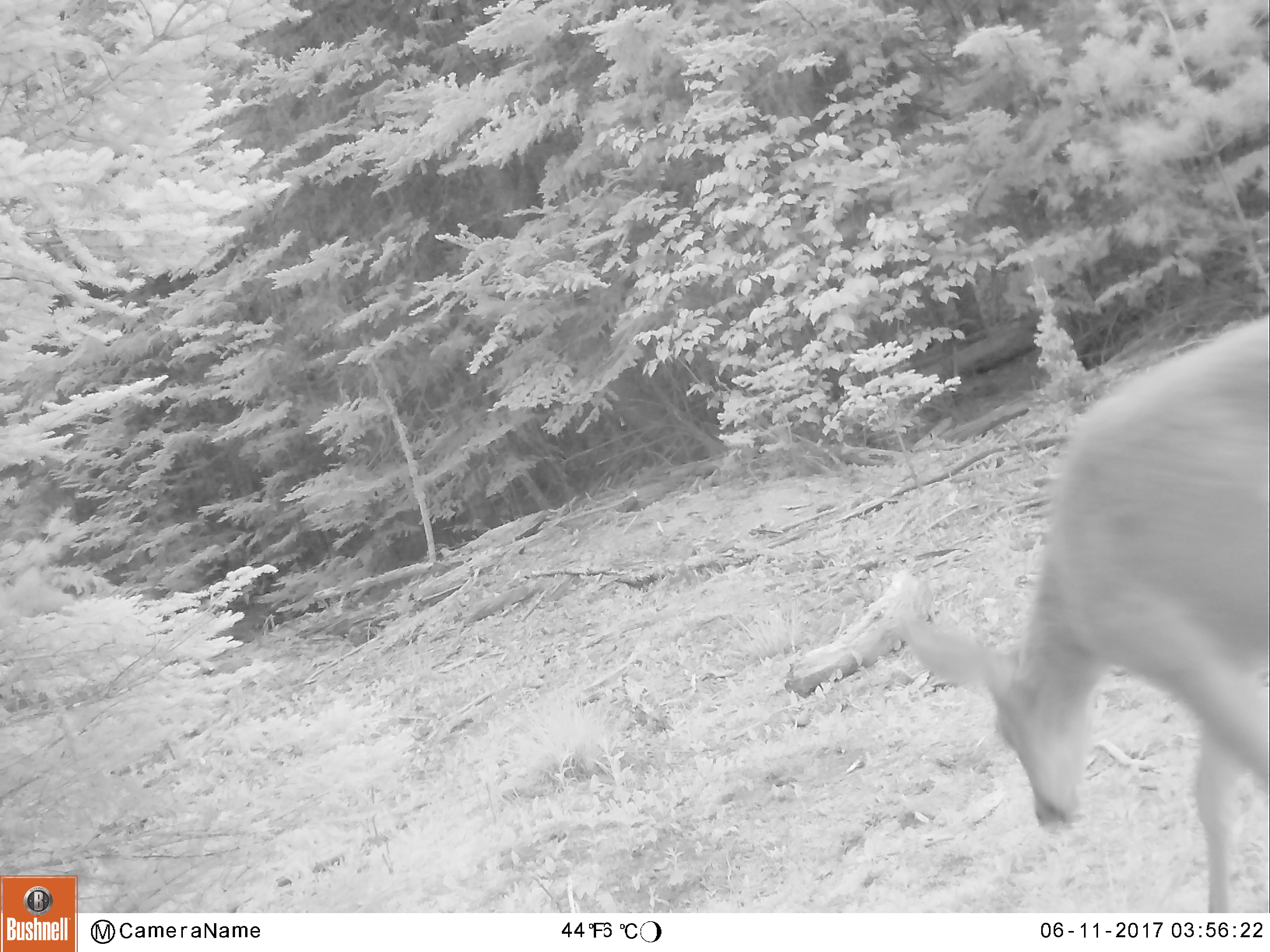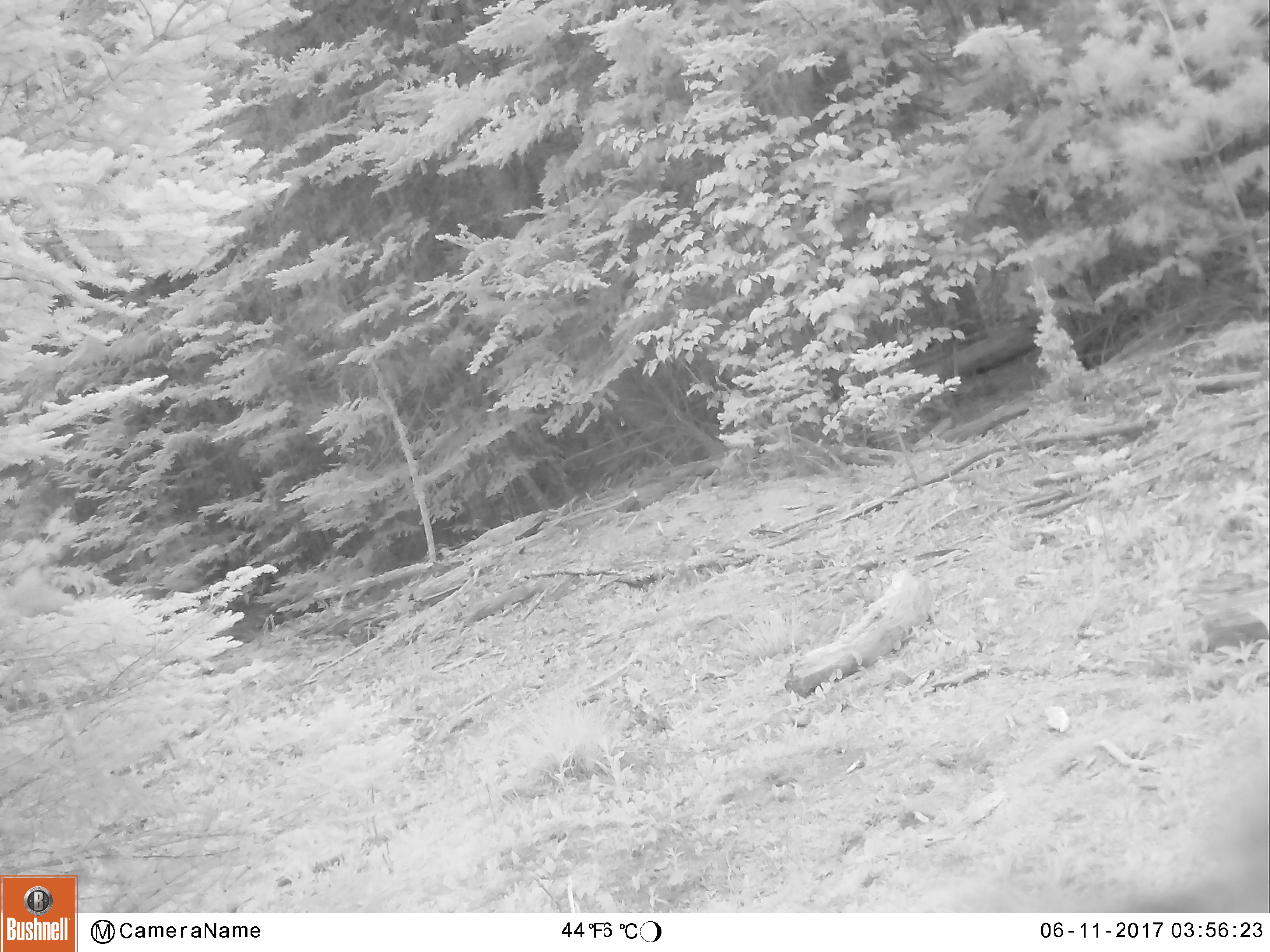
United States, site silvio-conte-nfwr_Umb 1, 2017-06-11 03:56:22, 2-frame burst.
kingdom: Animalia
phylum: Chordata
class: Mammalia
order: Artiodactyla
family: Cervidae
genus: Odocoileus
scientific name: Odocoileus virginianus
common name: white-tailed deer